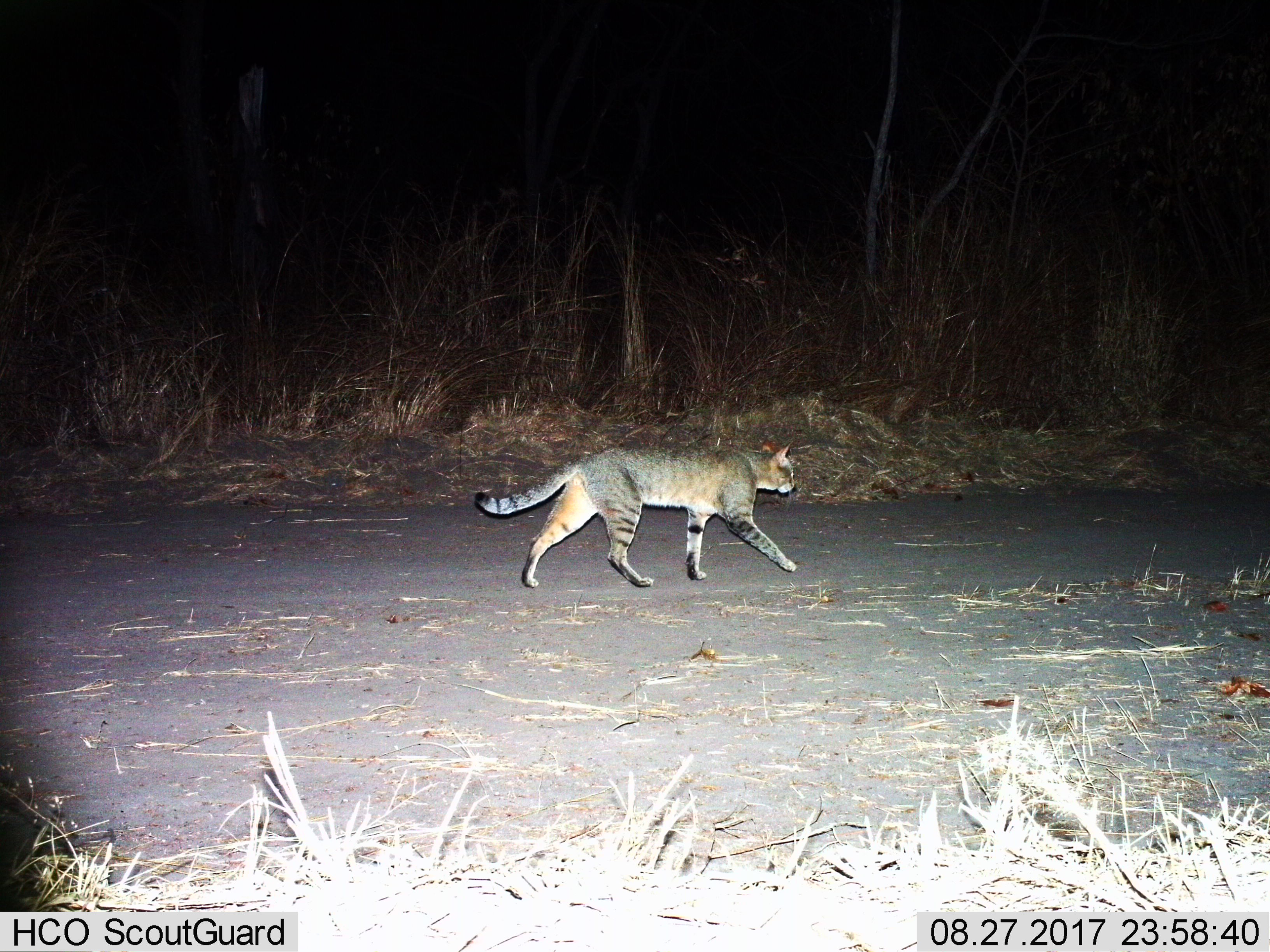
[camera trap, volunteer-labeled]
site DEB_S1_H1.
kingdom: Animalia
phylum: Chordata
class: Mammalia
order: Carnivora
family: Felidae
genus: Felis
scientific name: Felis lybica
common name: african wild cat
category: africanwildcat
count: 1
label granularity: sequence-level